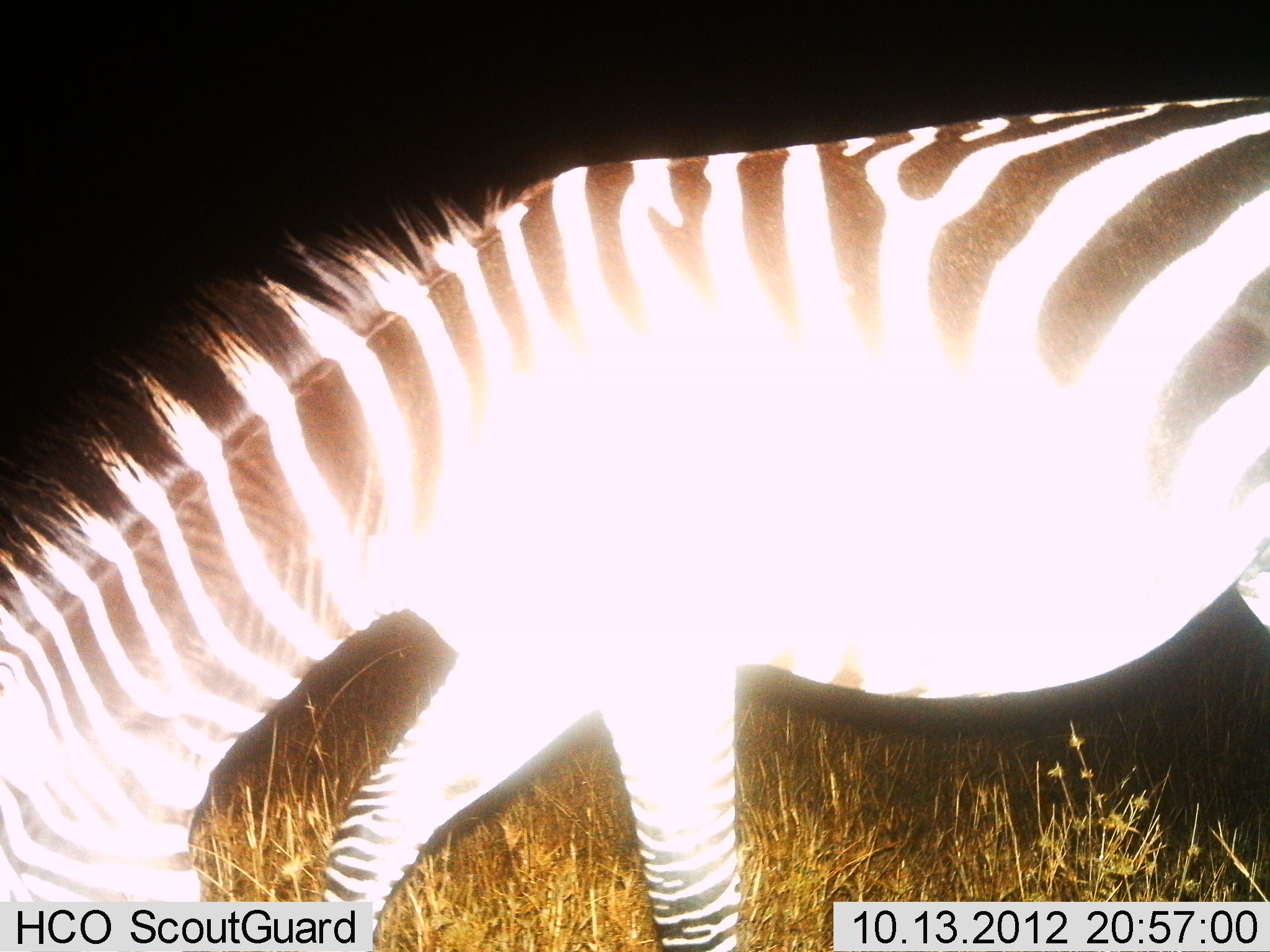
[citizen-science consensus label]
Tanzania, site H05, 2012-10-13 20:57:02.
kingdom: Animalia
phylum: Chordata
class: Mammalia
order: Perissodactyla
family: Equidae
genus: Equus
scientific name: Equus quagga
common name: plains zebra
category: zebra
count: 1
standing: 50%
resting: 0%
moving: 10%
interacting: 0%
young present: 0%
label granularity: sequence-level